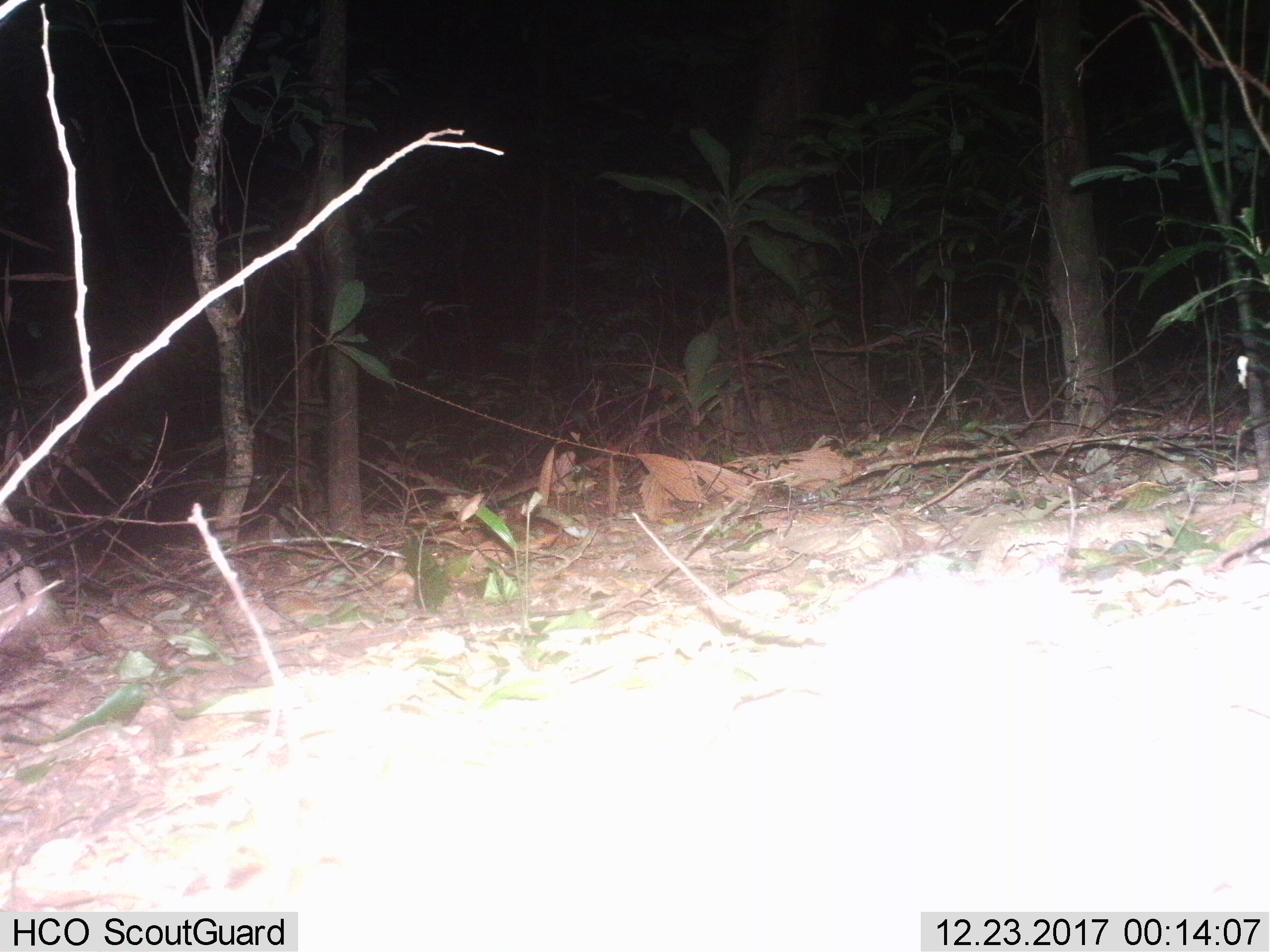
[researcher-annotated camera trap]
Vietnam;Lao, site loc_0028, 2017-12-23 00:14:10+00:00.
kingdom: Animalia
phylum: Chordata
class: Mammalia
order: Rodentia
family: Muridae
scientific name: Muridae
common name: old-world mice and rats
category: unidentified murid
Unidentified murid (old-world mice and rats) (Muridae). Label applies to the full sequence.